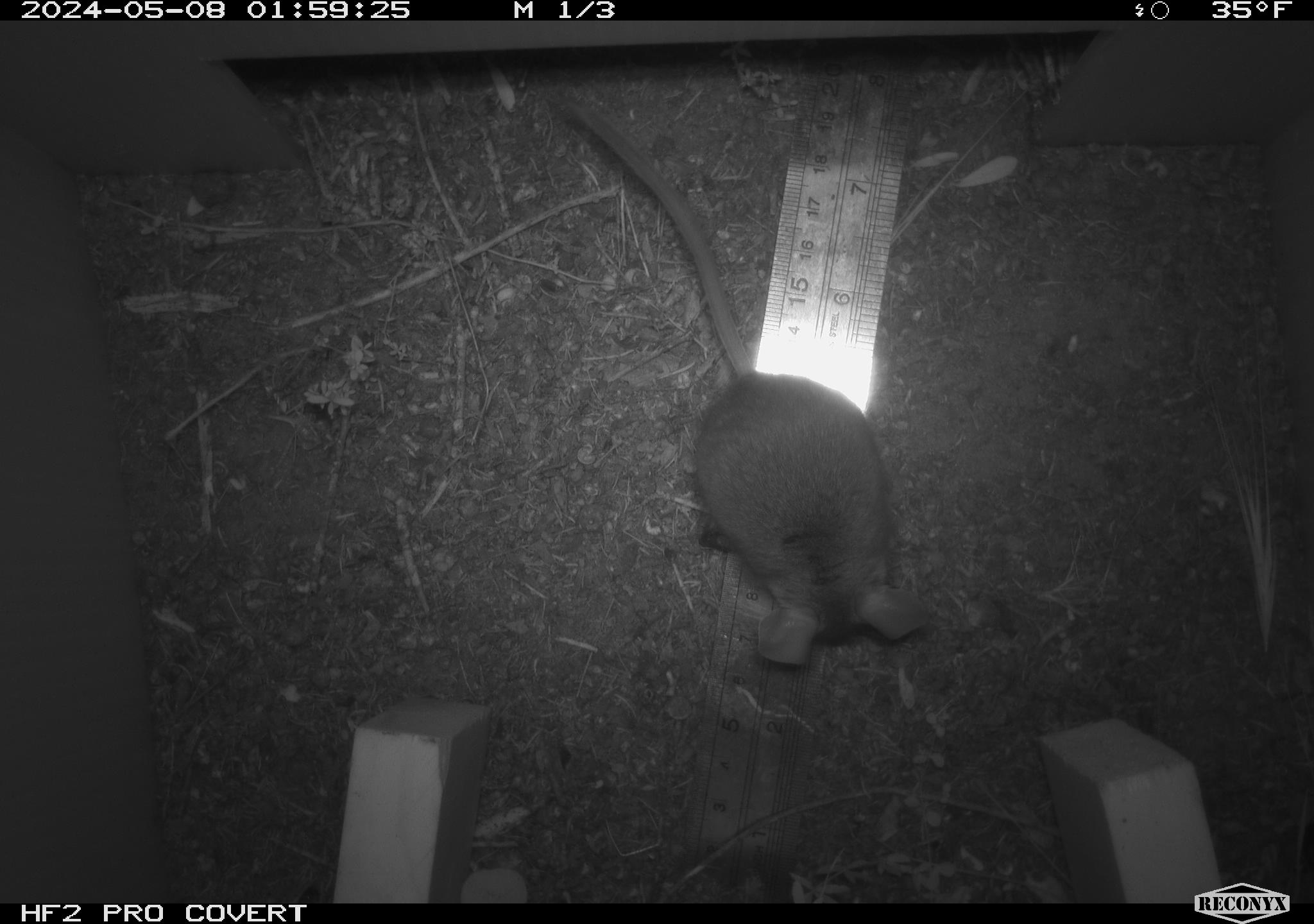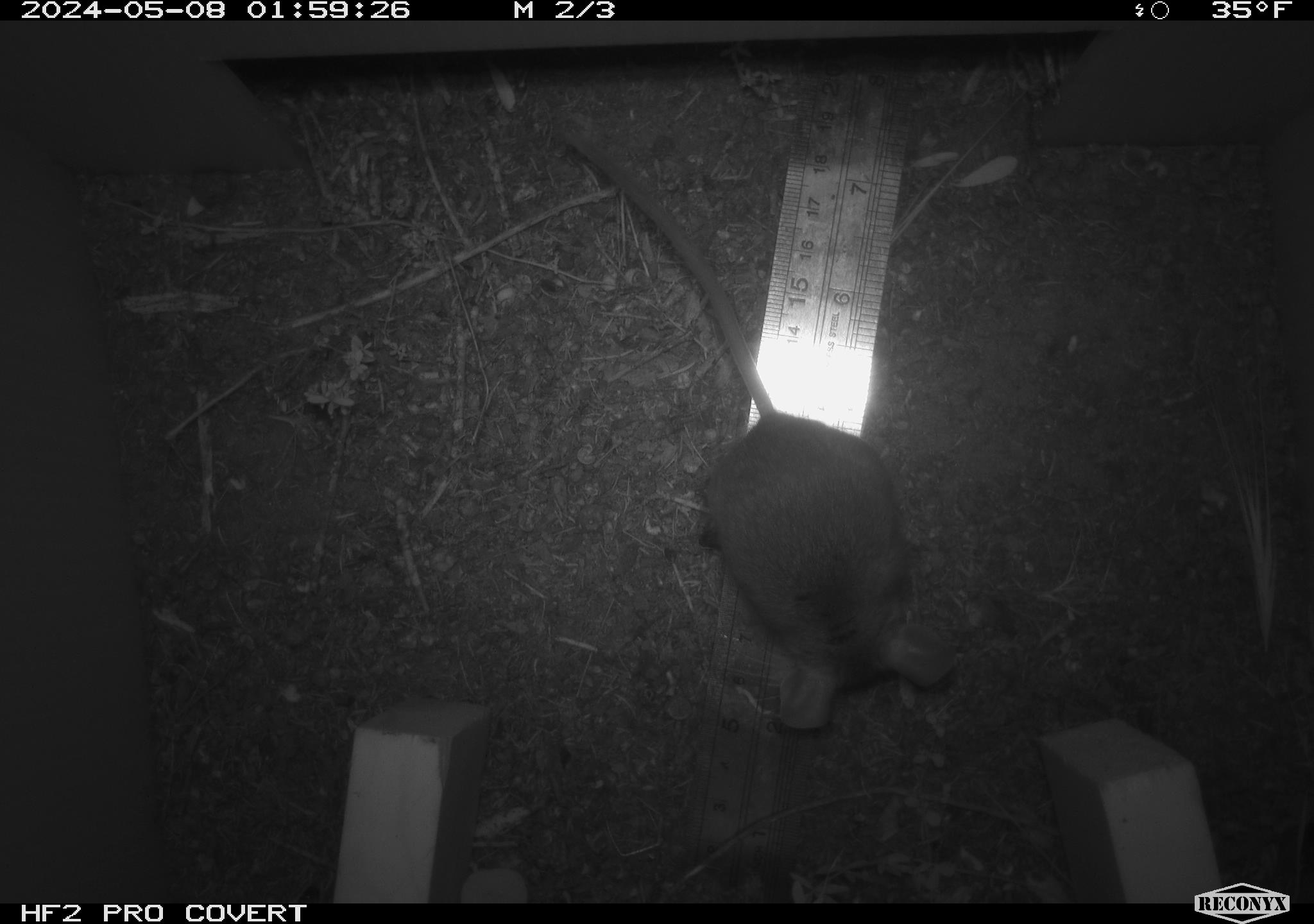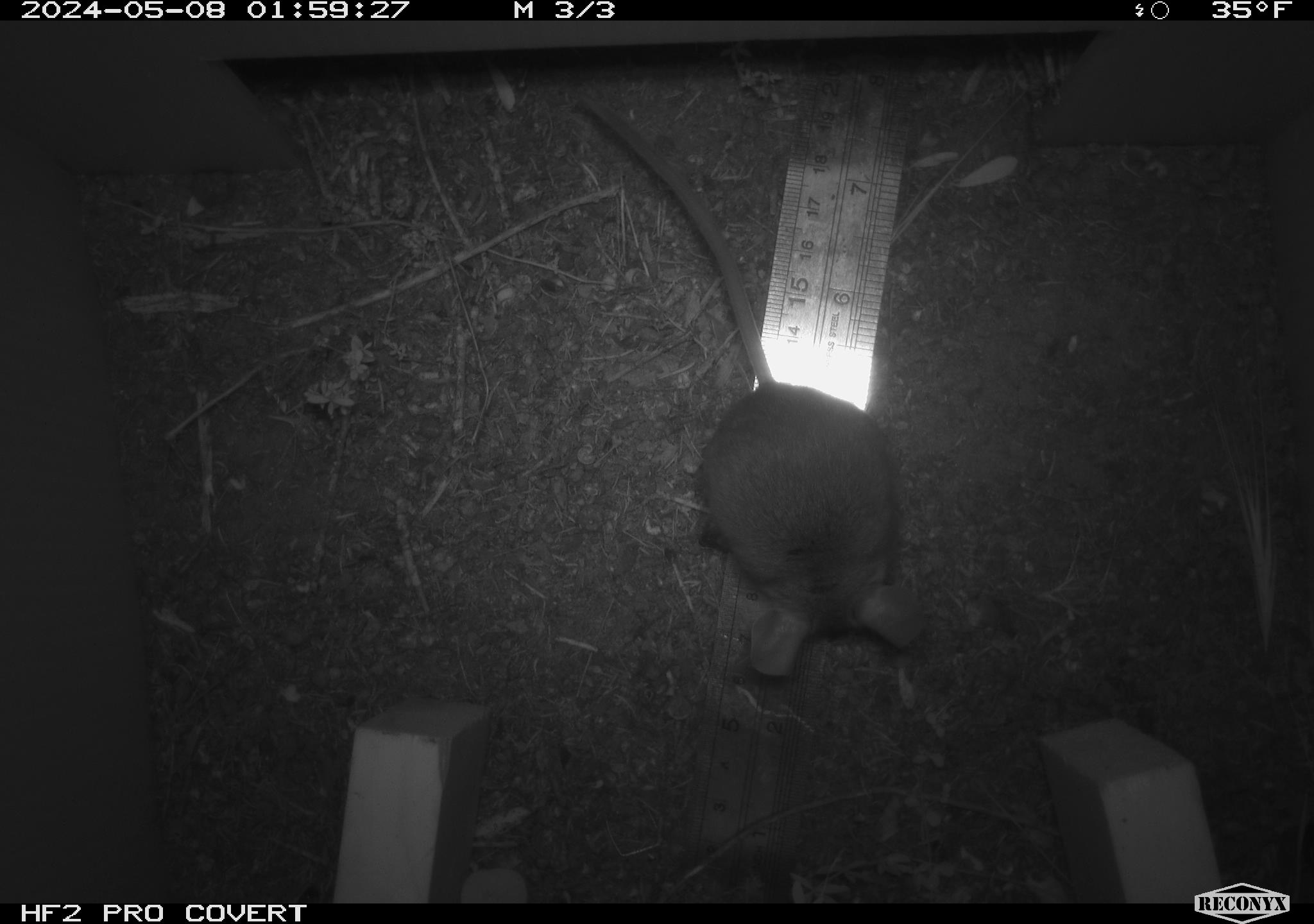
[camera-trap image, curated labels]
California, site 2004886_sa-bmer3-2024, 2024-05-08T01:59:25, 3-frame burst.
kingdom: Animalia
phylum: Chordata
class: Mammalia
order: Rodentia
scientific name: Rodentia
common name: mouse species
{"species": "mouse species (Rodentia)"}